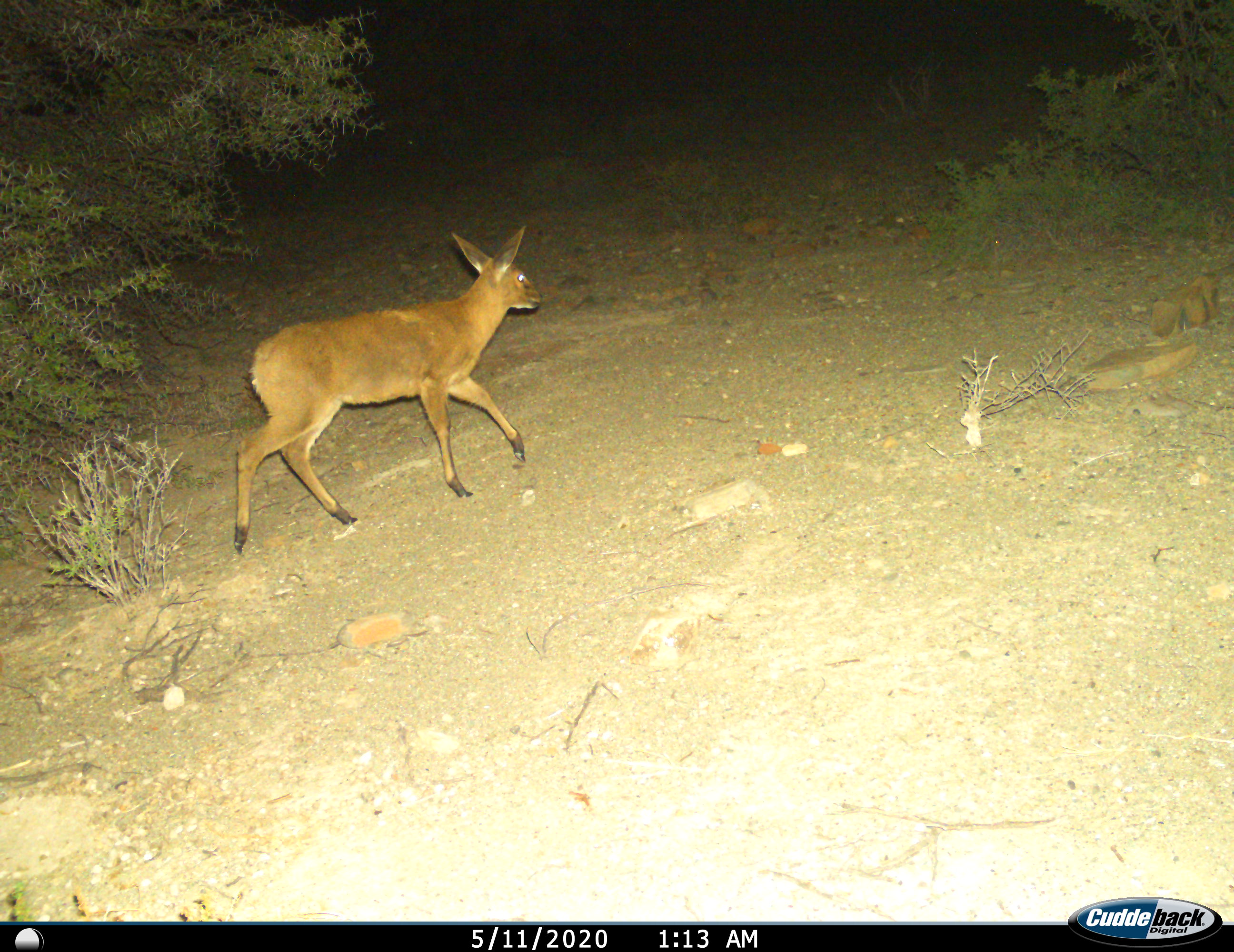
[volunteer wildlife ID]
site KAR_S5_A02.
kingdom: Animalia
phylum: Chordata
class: Mammalia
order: Artiodactyla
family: Bovidae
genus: Sylvicapra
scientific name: Sylvicapra grimmia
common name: common duiker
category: duikercommongrey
Duikercommongrey (common duiker) (Sylvicapra grimmia), count 1. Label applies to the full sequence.